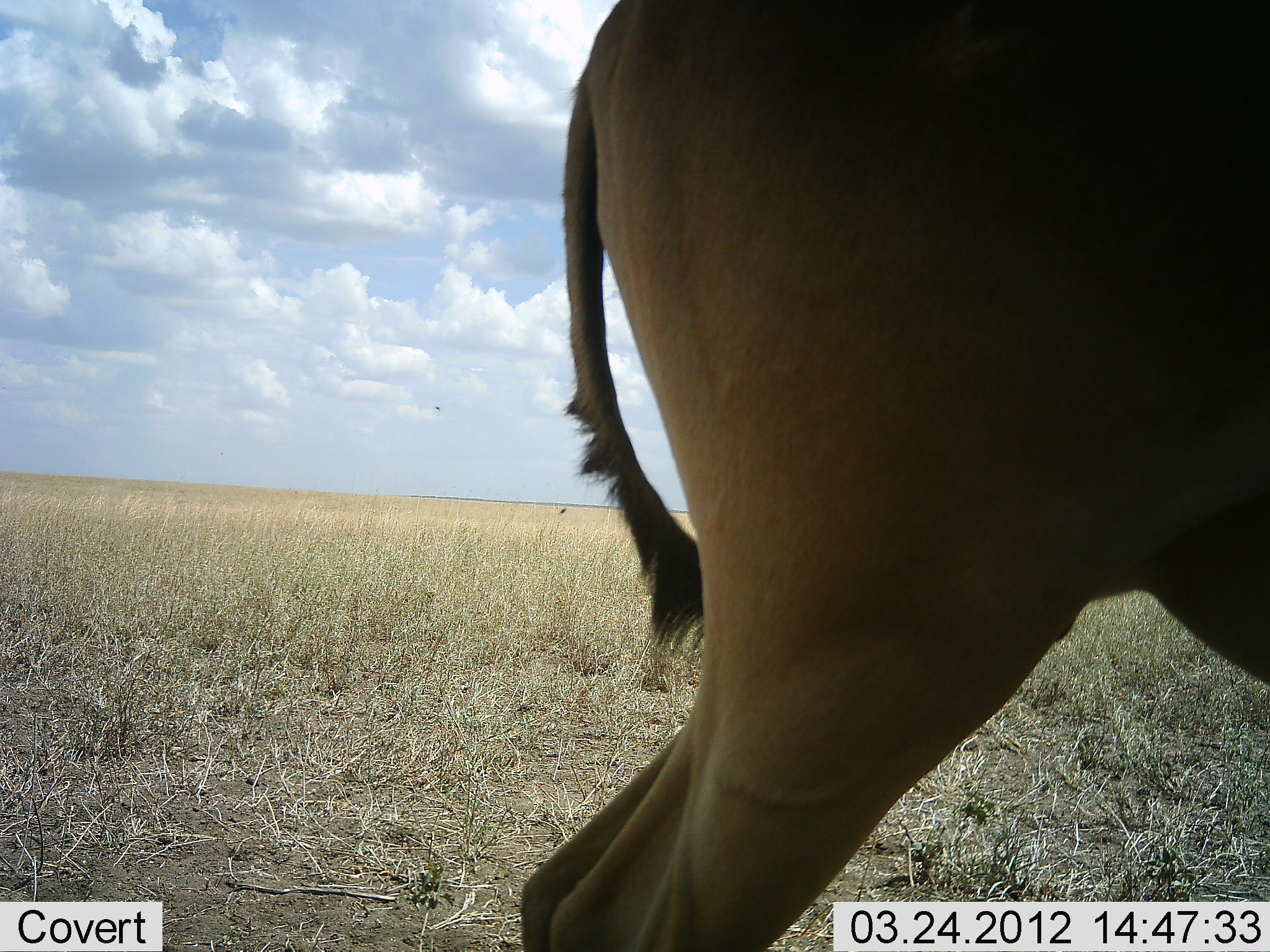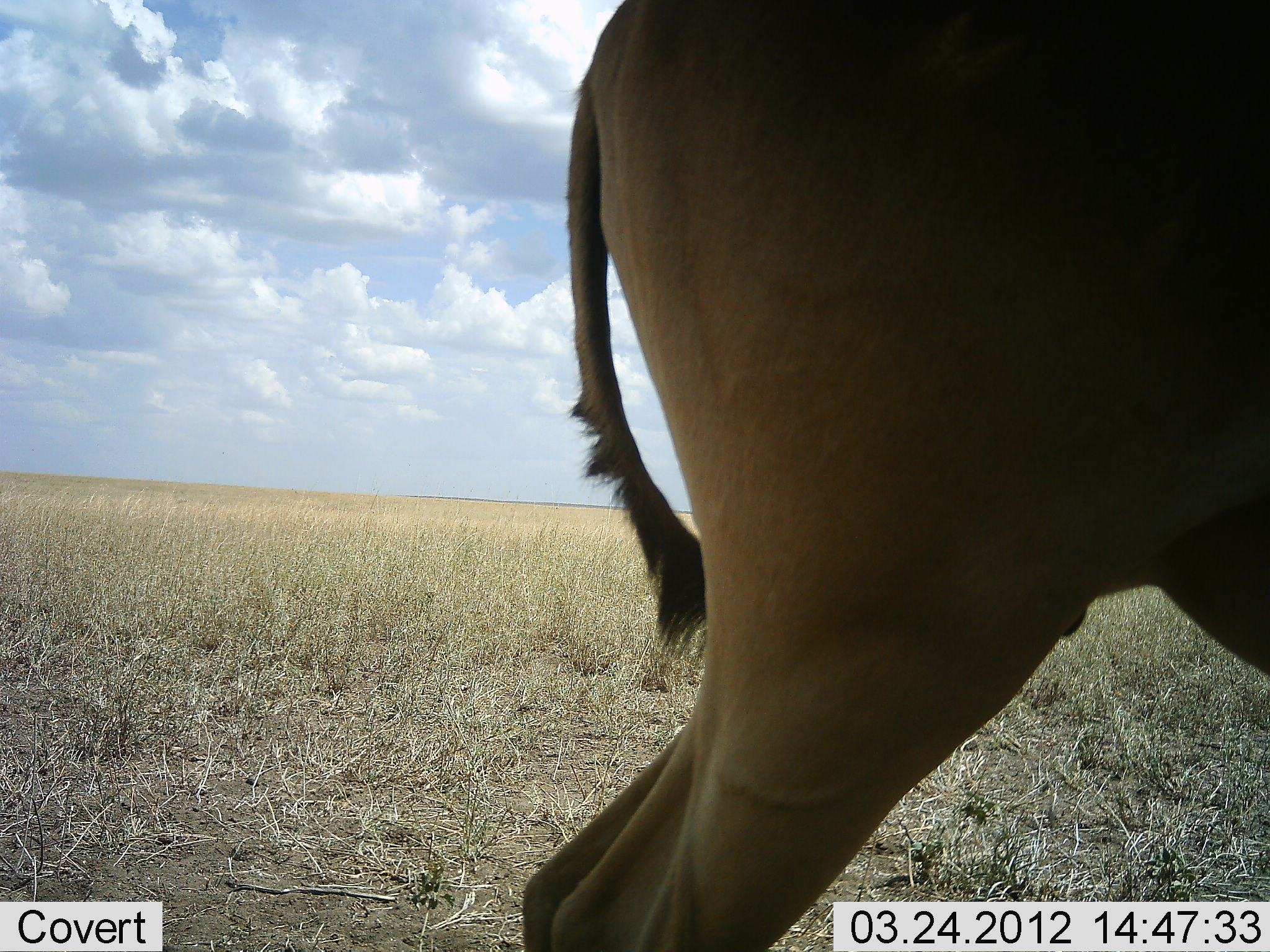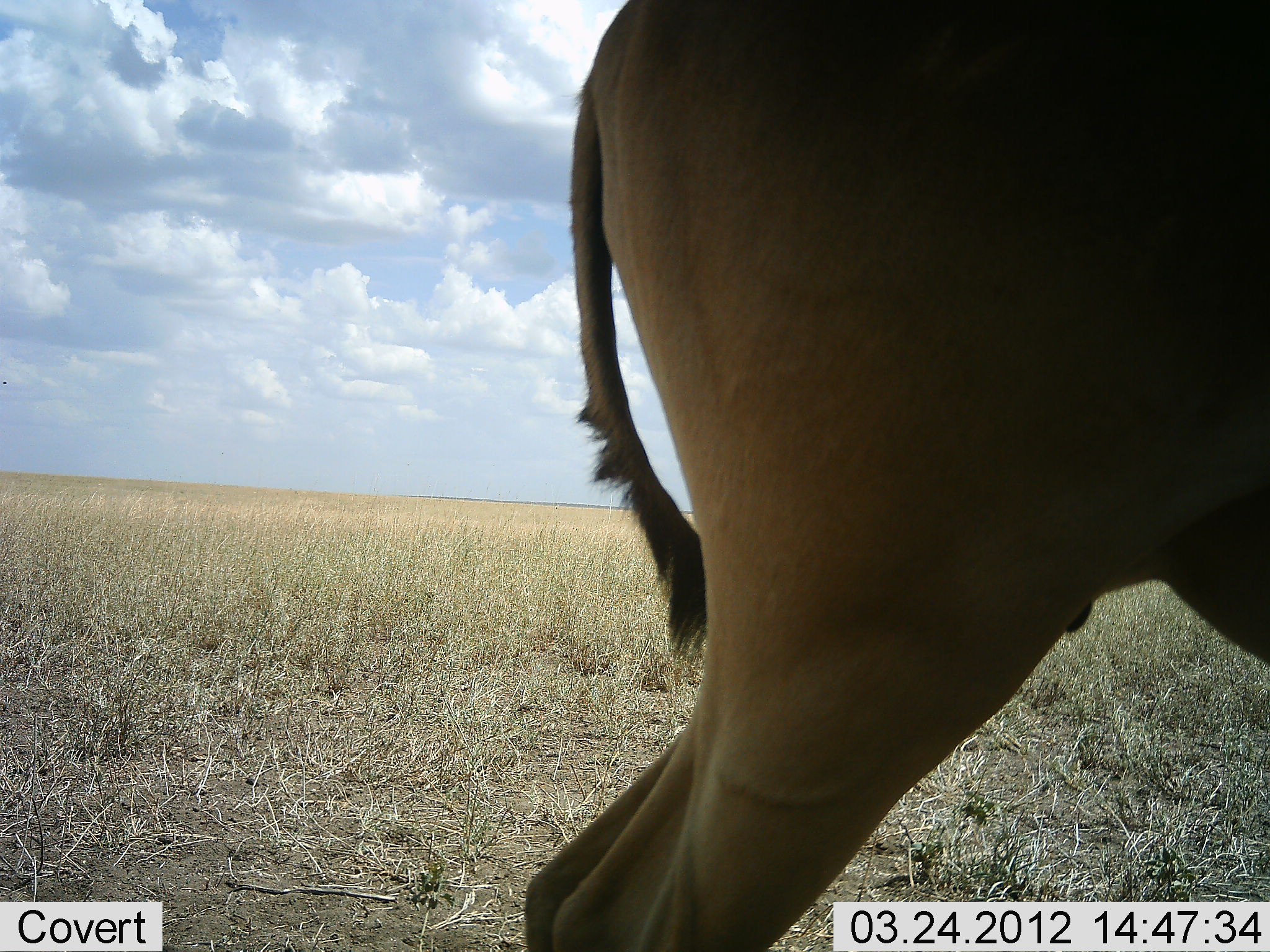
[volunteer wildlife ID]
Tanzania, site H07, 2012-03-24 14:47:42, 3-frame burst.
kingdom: Animalia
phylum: Chordata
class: Mammalia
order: Artiodactyla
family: Bovidae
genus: Alcelaphus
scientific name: Alcelaphus buselaphus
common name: hartebeest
Hartebeest (Alcelaphus buselaphus), count 1. Behavior (volunteer vote fractions): standing 93%, resting 0%, moving 7%, interacting 0%. Young present (vote fraction): 0%. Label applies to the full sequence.